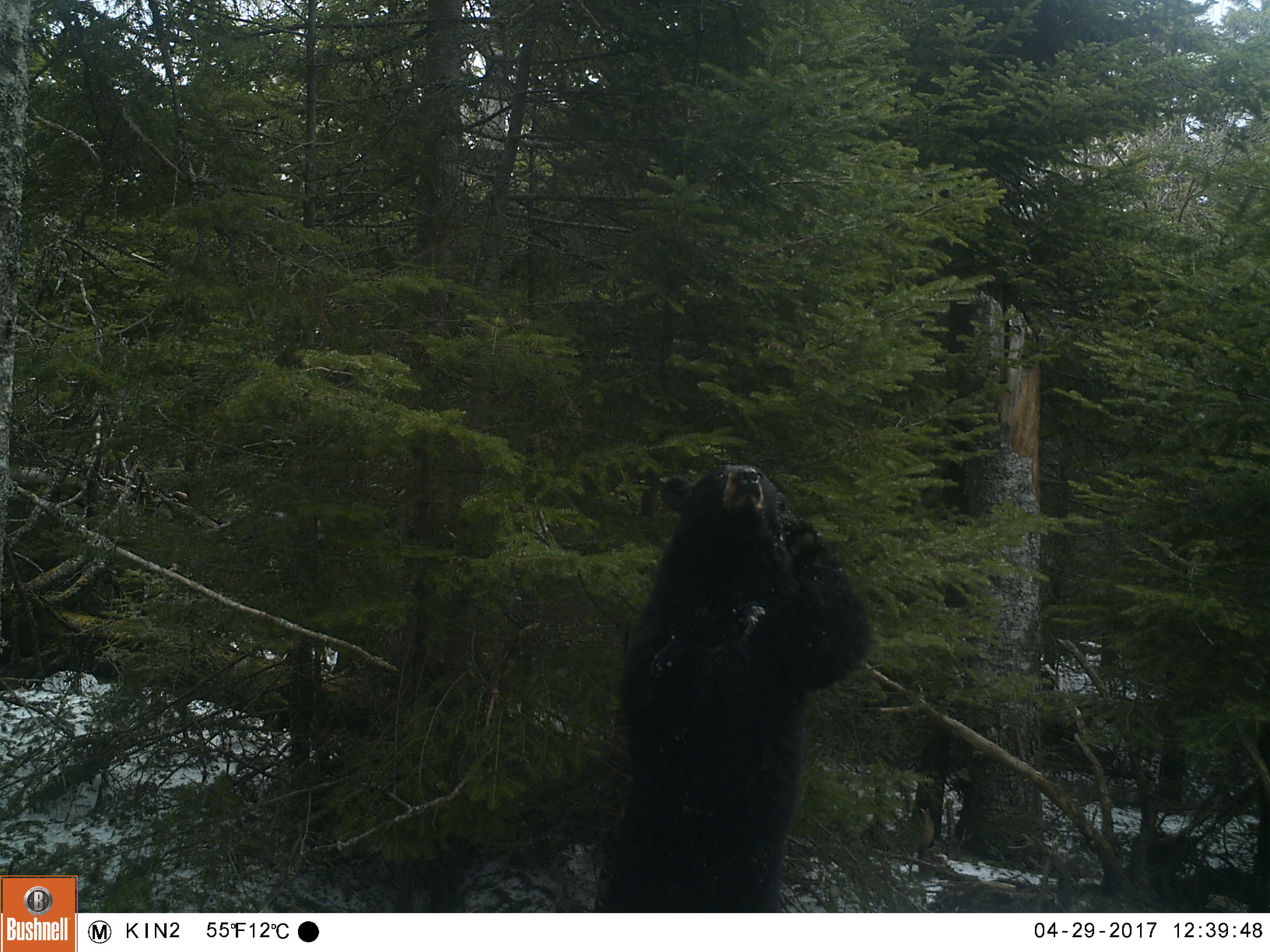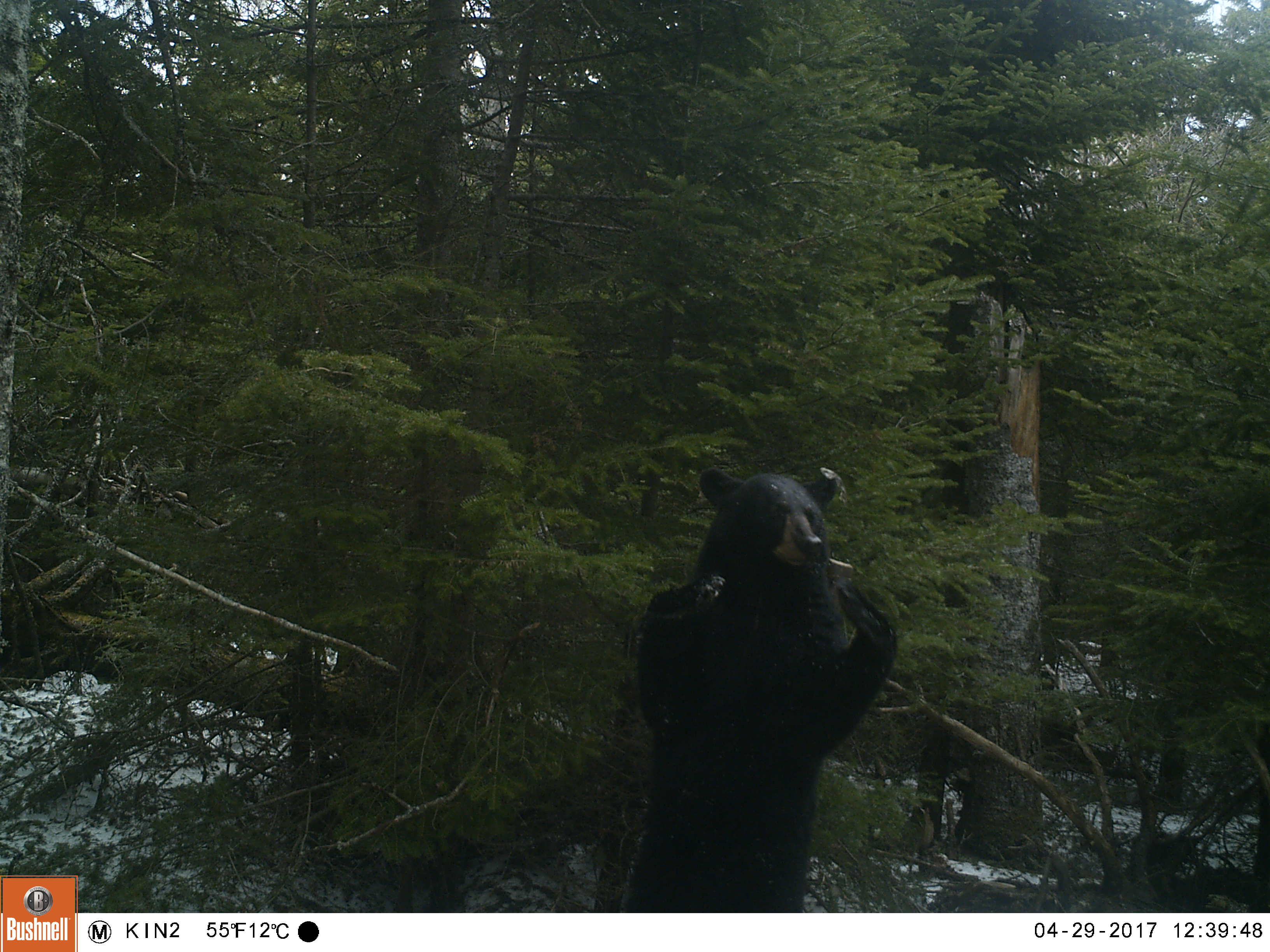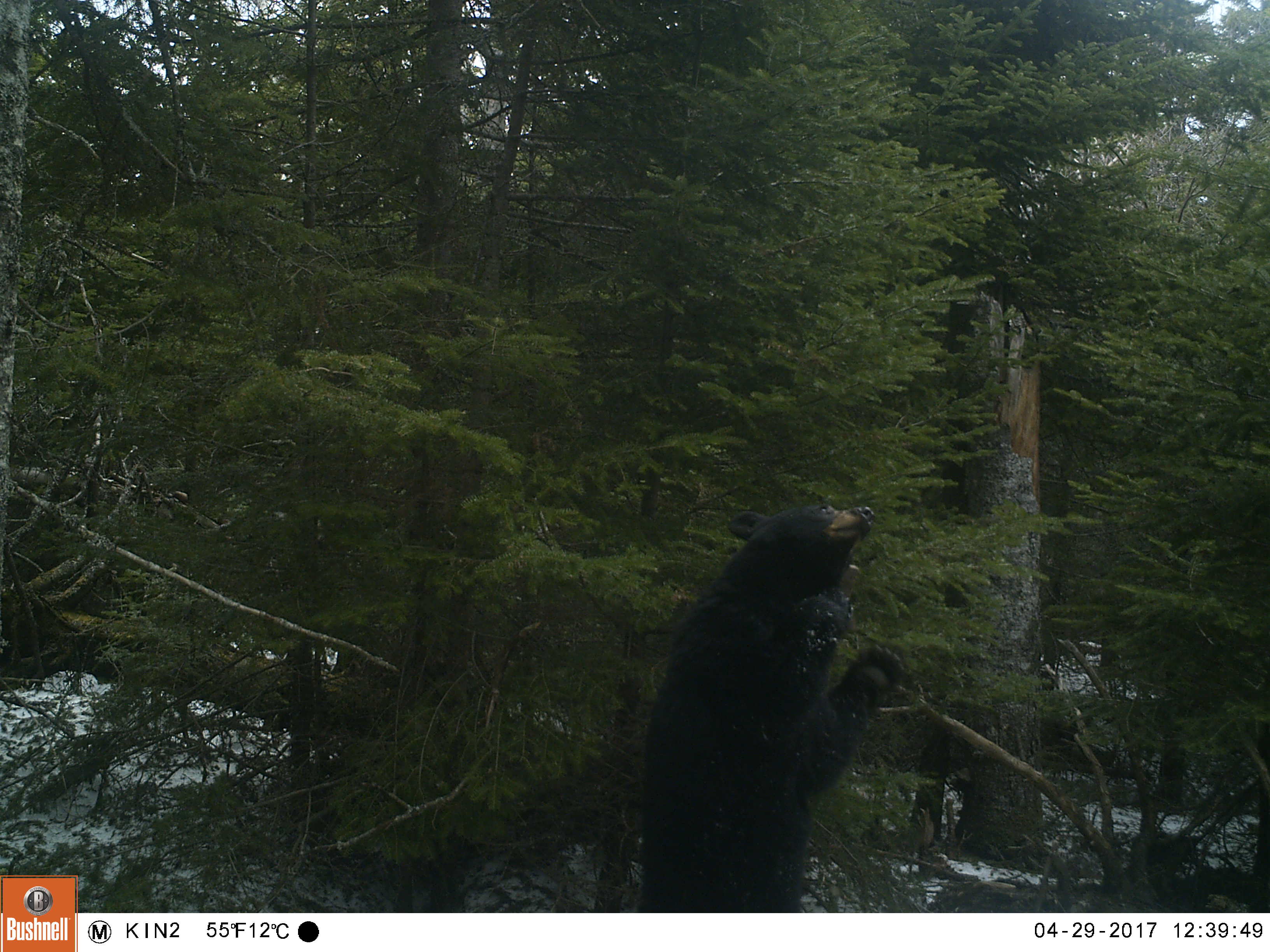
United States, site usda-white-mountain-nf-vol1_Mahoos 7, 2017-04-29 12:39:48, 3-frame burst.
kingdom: Animalia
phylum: Chordata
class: Mammalia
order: Carnivora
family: Ursidae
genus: Ursus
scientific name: Ursus americanus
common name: black bear